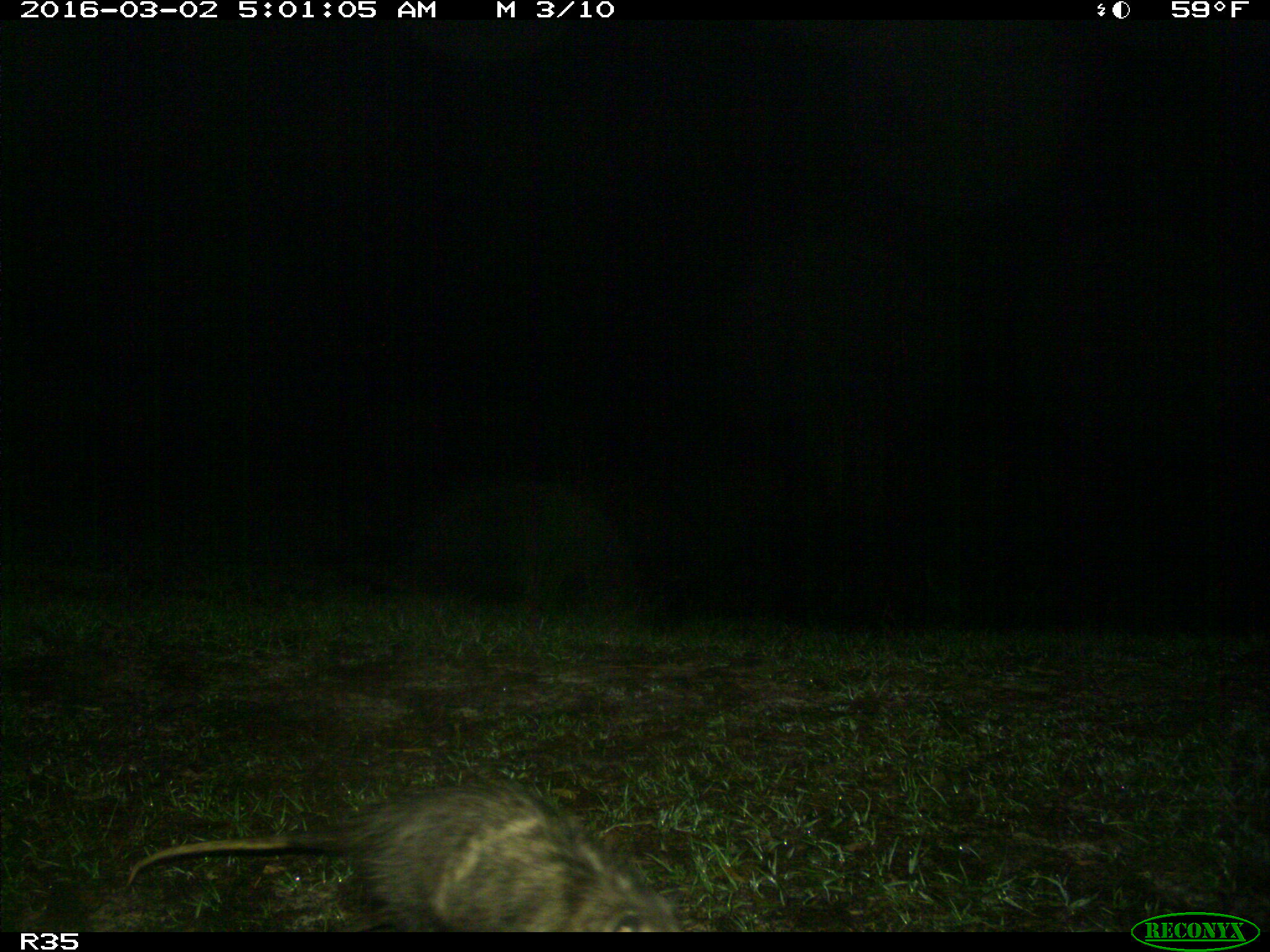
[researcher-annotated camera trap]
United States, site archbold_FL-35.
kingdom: Animalia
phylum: Chordata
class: Mammalia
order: Didelphimorphia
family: Didelphidae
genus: Didelphis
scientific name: Didelphis virginiana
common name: virginia opossum